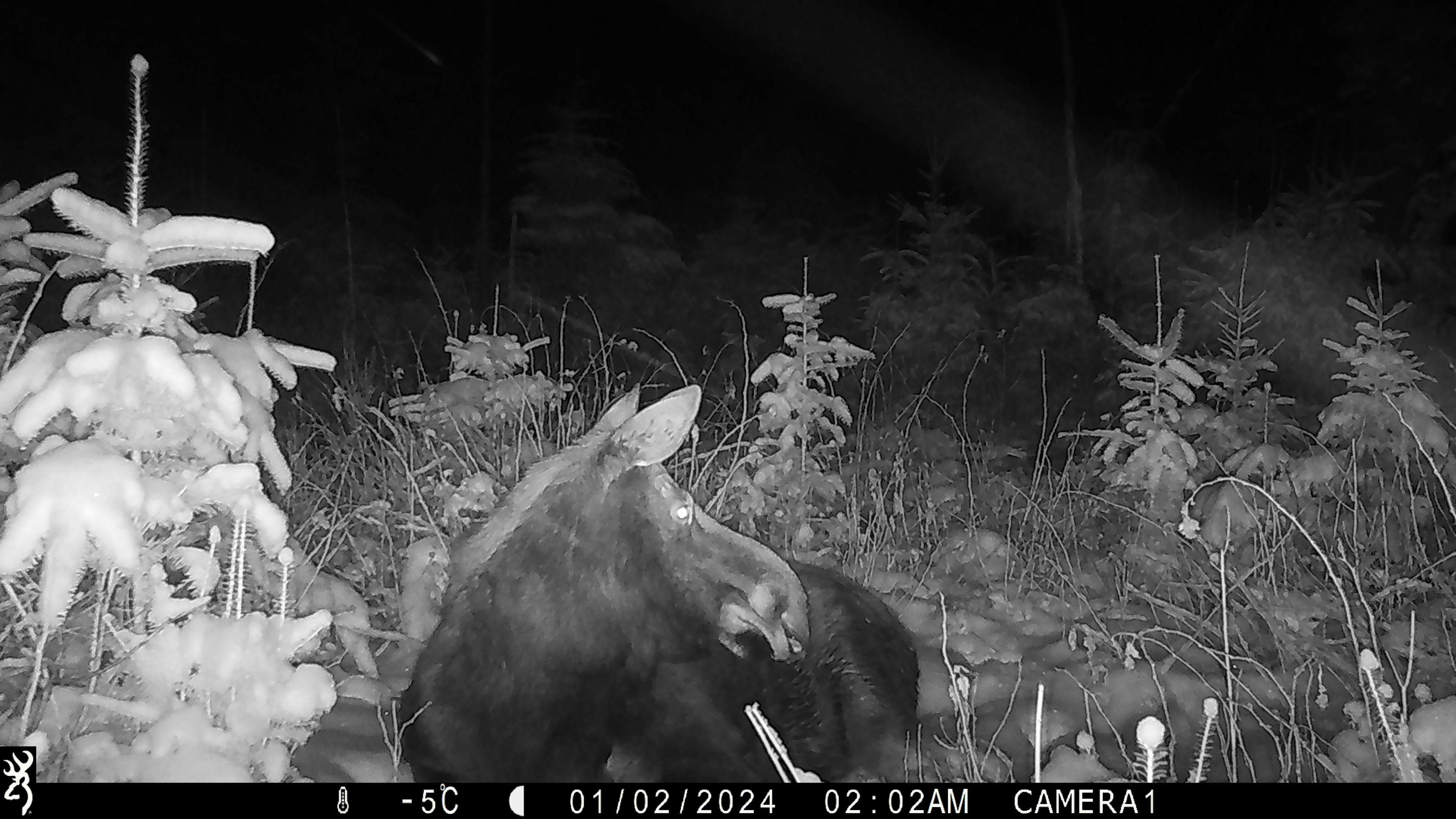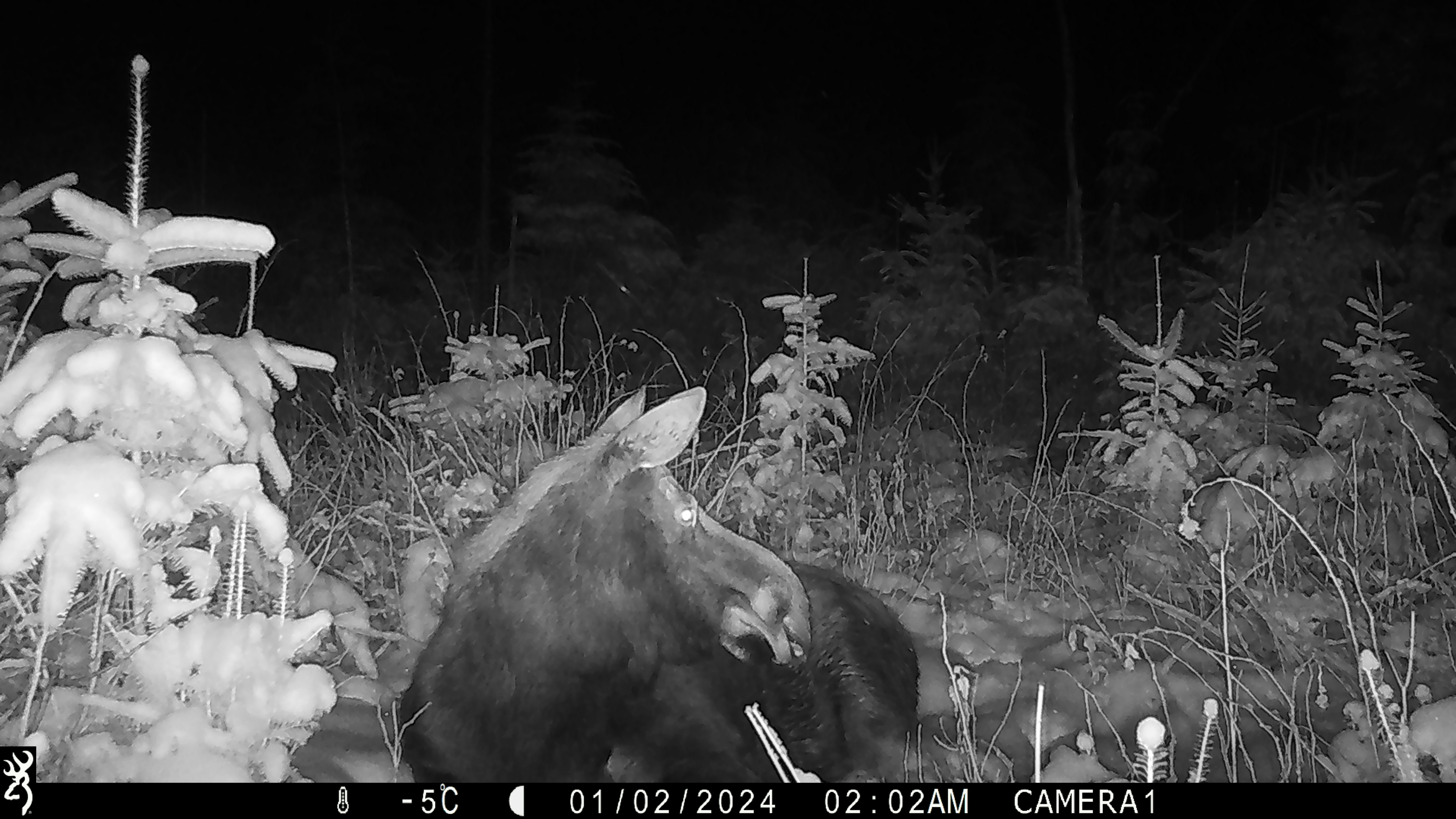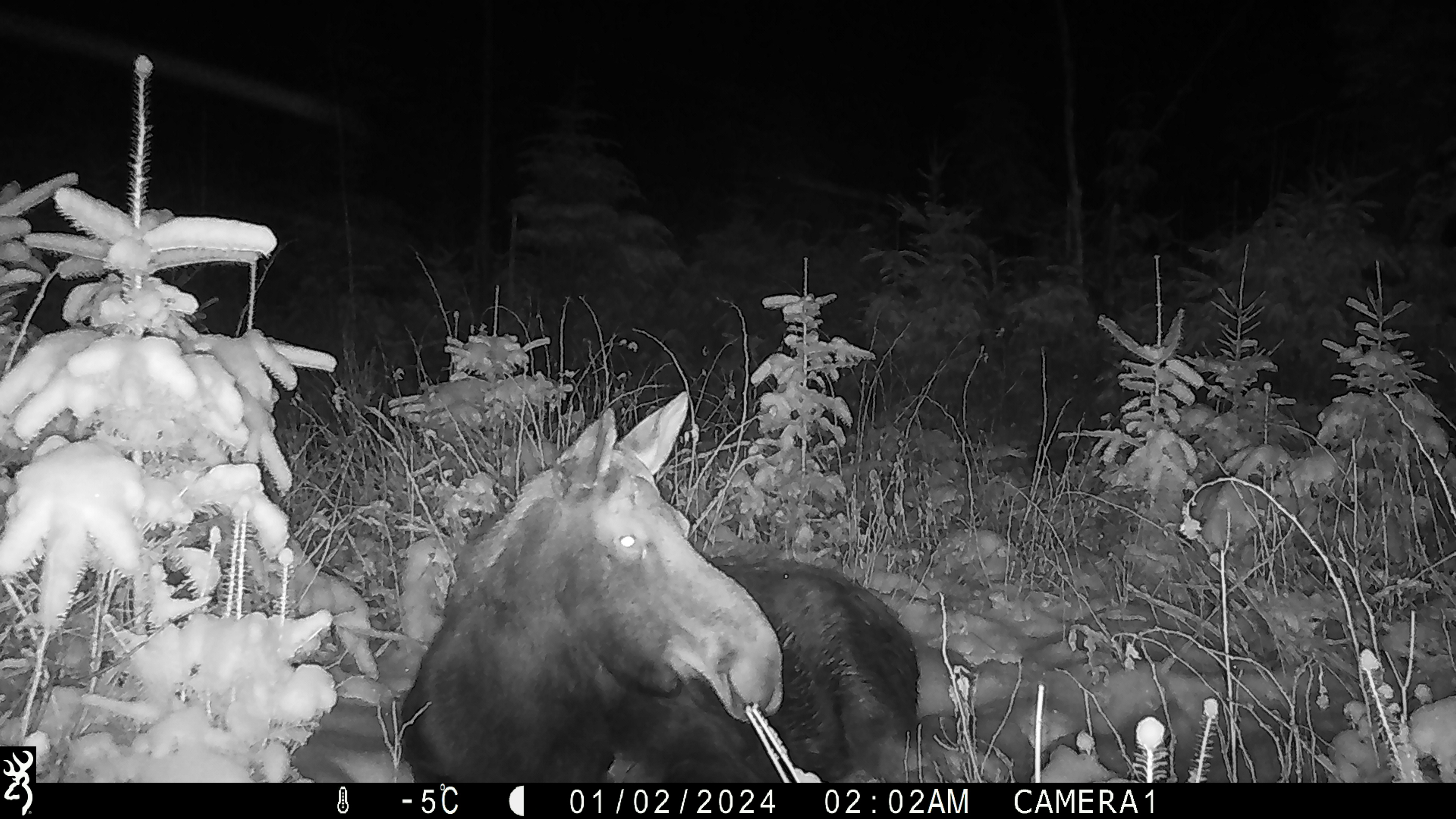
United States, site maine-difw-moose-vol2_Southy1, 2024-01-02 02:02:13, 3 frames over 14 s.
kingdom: Animalia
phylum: Chordata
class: Mammalia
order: Artiodactyla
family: Cervidae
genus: Alces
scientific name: Alces alces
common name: moose